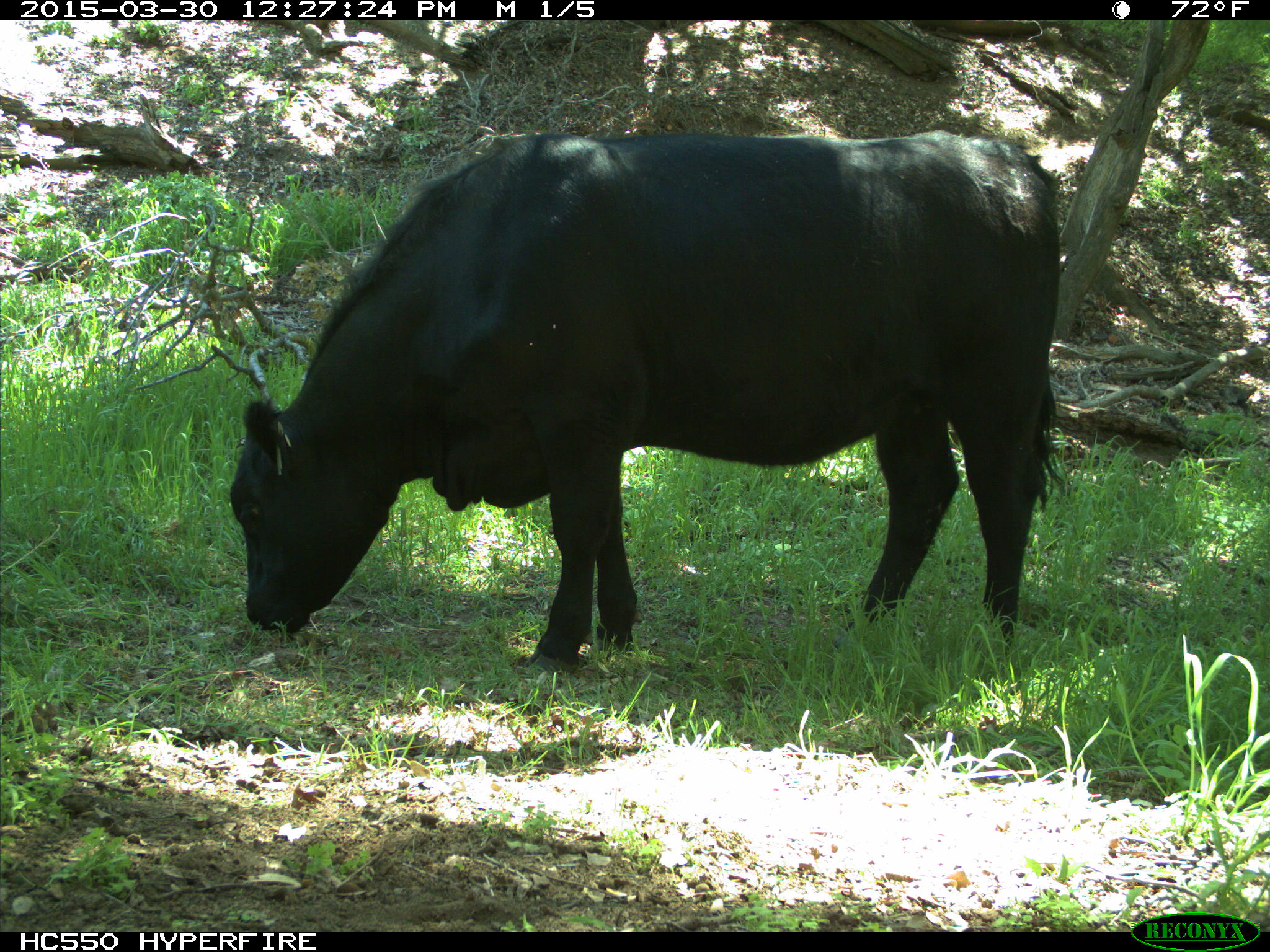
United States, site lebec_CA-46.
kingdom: Animalia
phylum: Chordata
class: Mammalia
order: Artiodactyla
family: Bovidae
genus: Bos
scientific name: Bos taurus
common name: domestic cow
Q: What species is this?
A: Bos taurus (domestic cow).